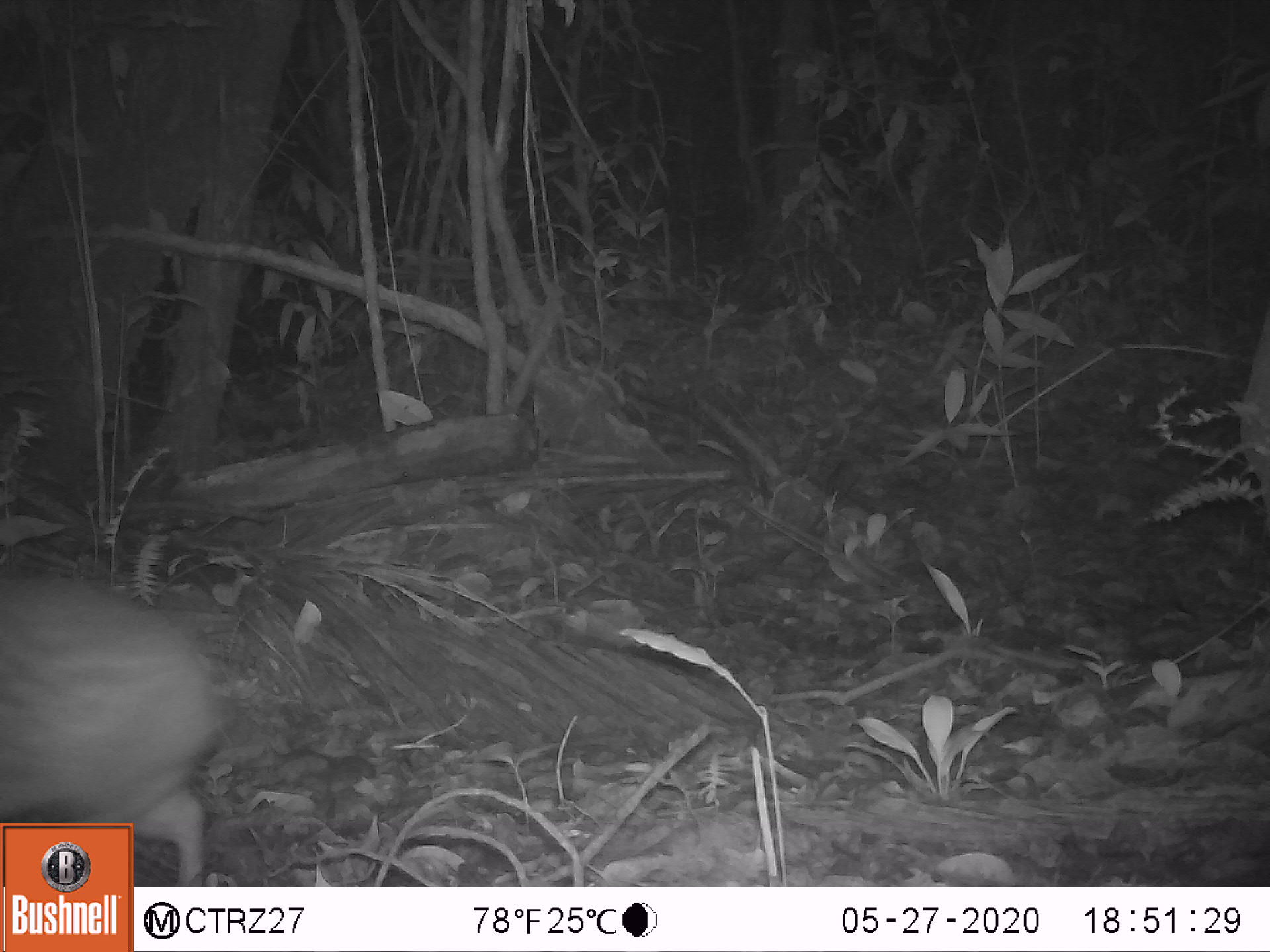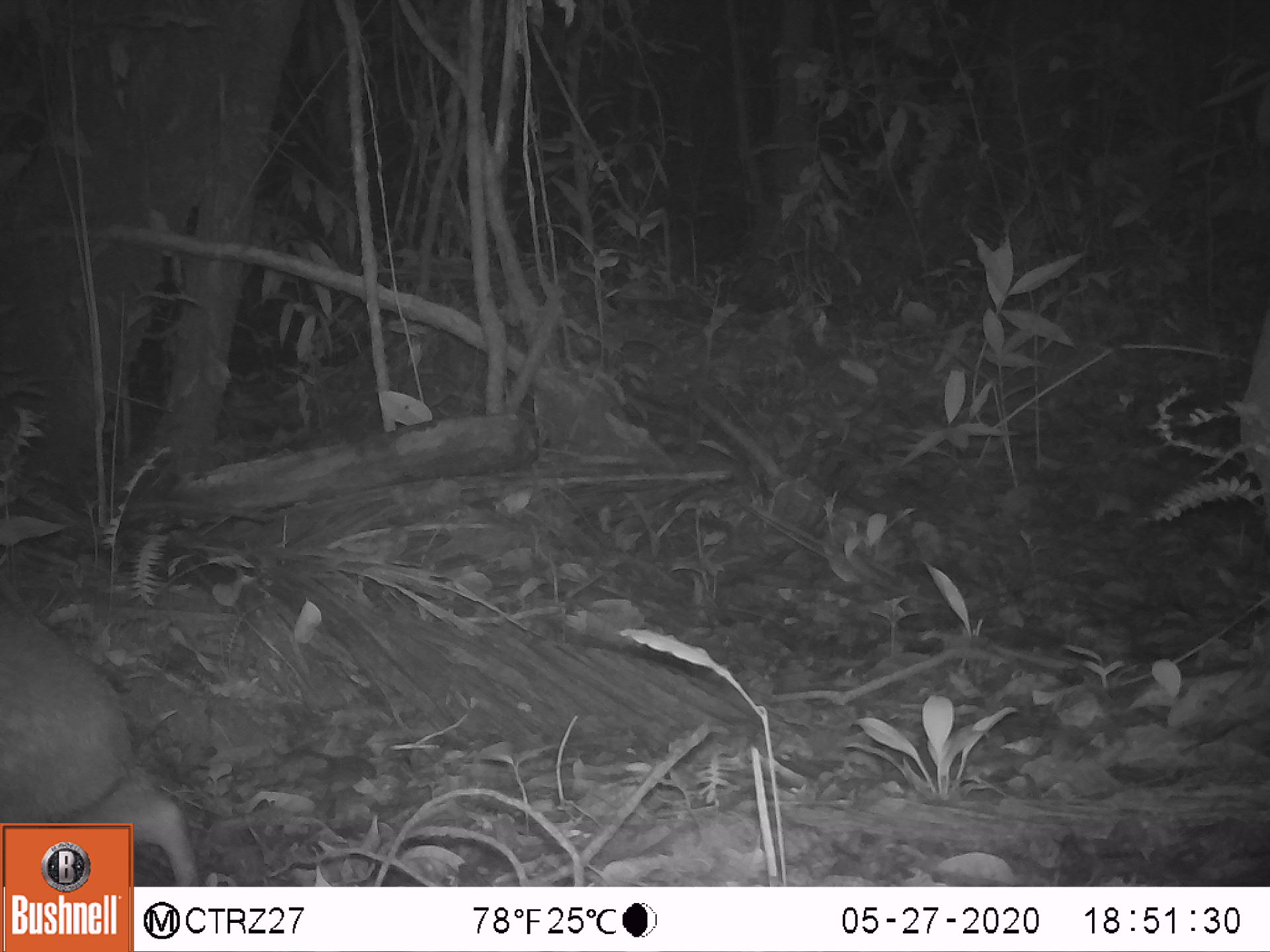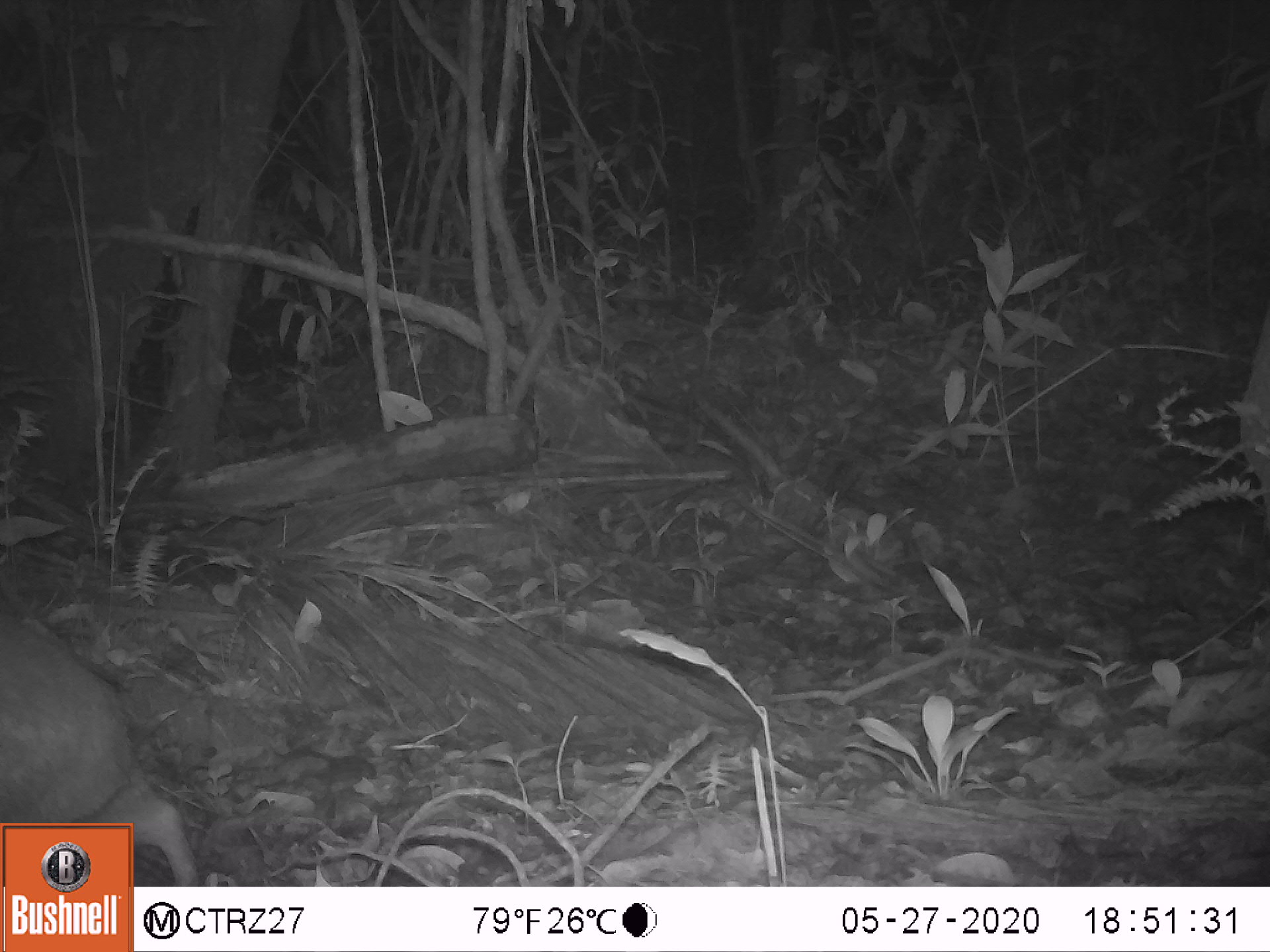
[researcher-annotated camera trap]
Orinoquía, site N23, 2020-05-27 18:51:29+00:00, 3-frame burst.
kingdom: Animalia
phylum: Chordata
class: Mammalia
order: Rodentia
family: Cuniculidae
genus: Cuniculus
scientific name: Cuniculus paca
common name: spotted paca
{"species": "spotted paca (Cuniculus paca)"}